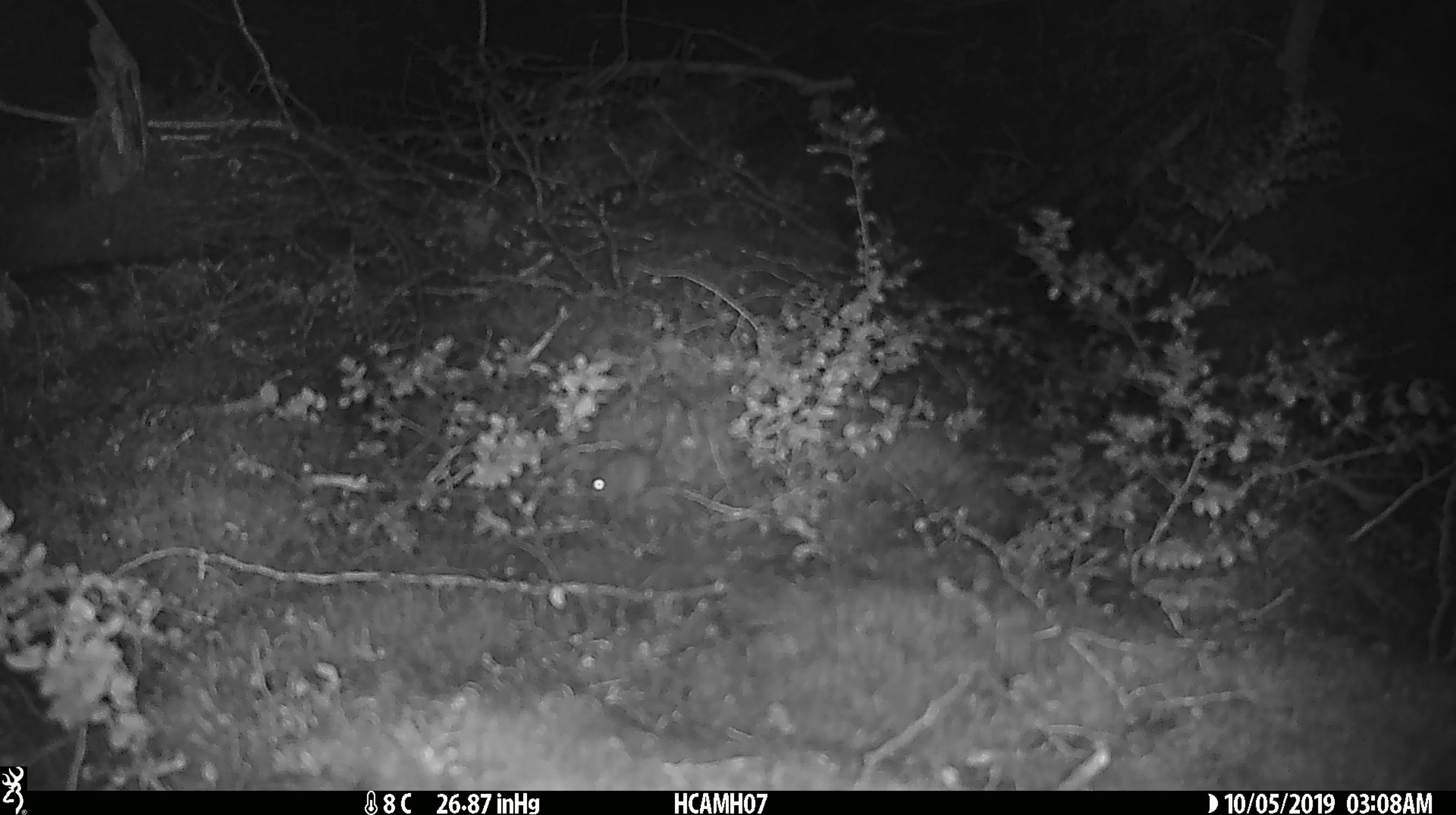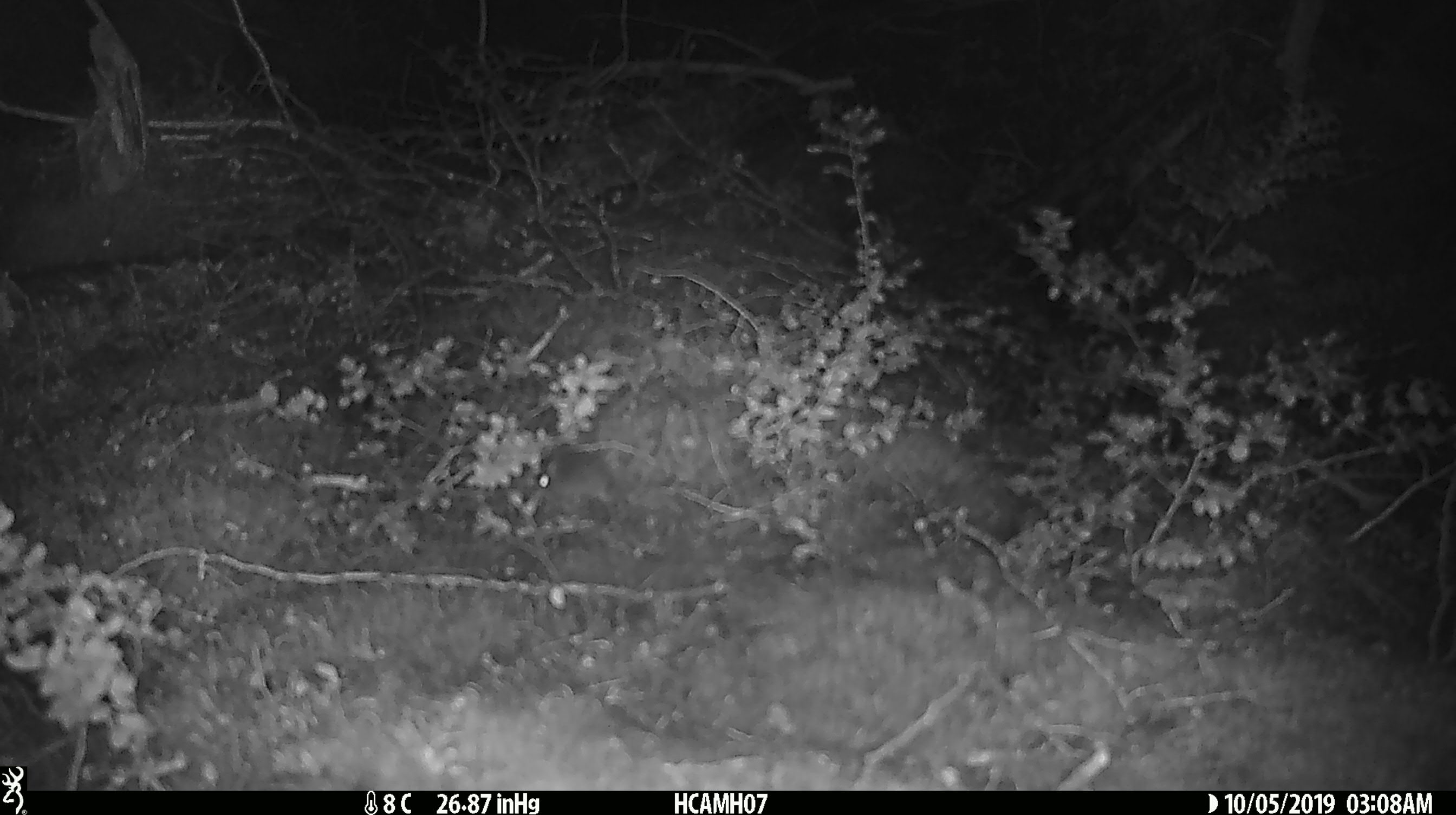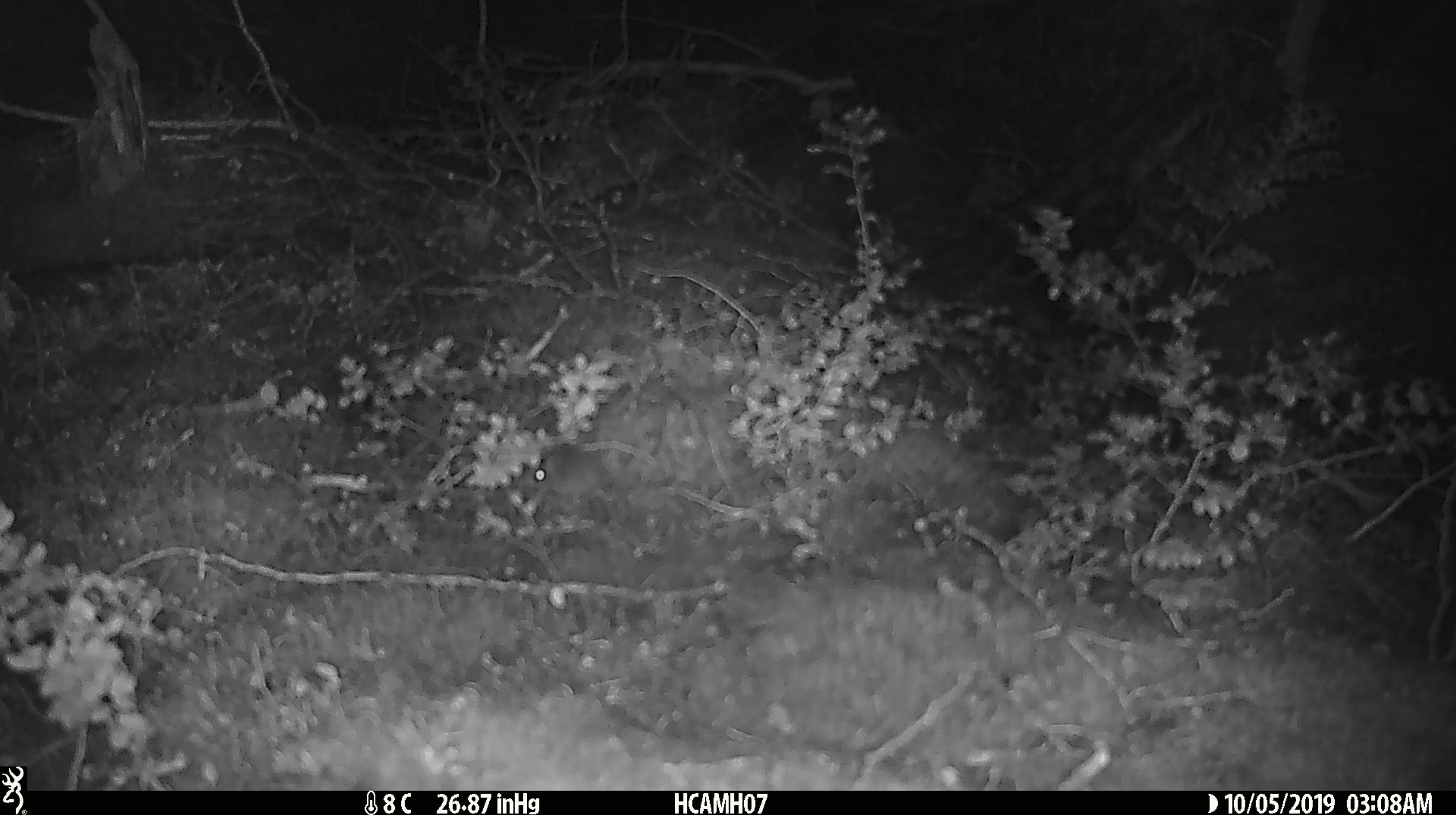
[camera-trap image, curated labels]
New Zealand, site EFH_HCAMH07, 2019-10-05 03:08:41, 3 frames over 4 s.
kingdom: Animalia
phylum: Chordata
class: Mammalia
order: Rodentia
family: Muridae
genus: Mus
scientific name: Mus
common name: mouse